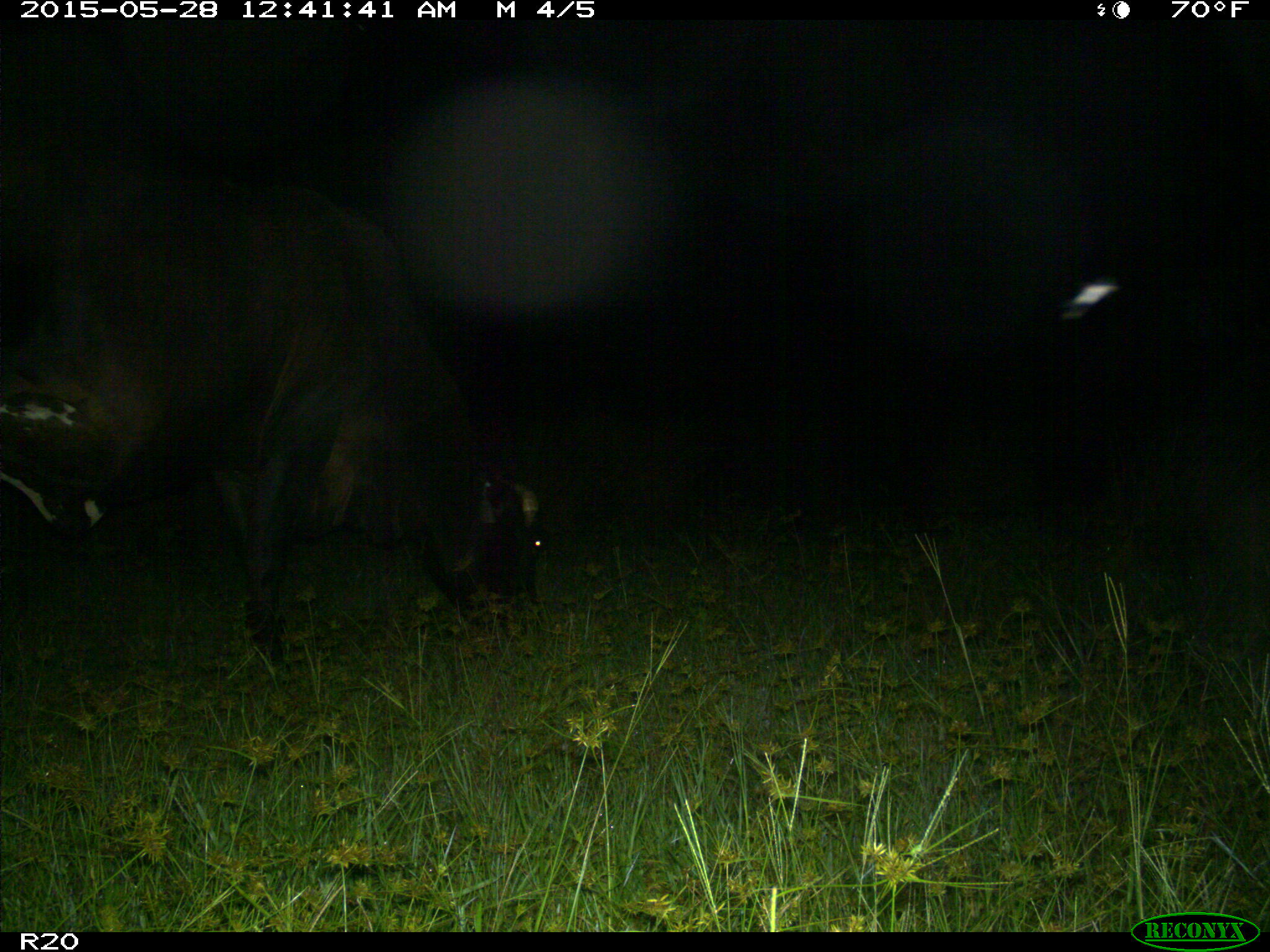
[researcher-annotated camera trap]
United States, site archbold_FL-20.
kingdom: Animalia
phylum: Chordata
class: Mammalia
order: Artiodactyla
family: Bovidae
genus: Bos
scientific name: Bos taurus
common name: domestic cow